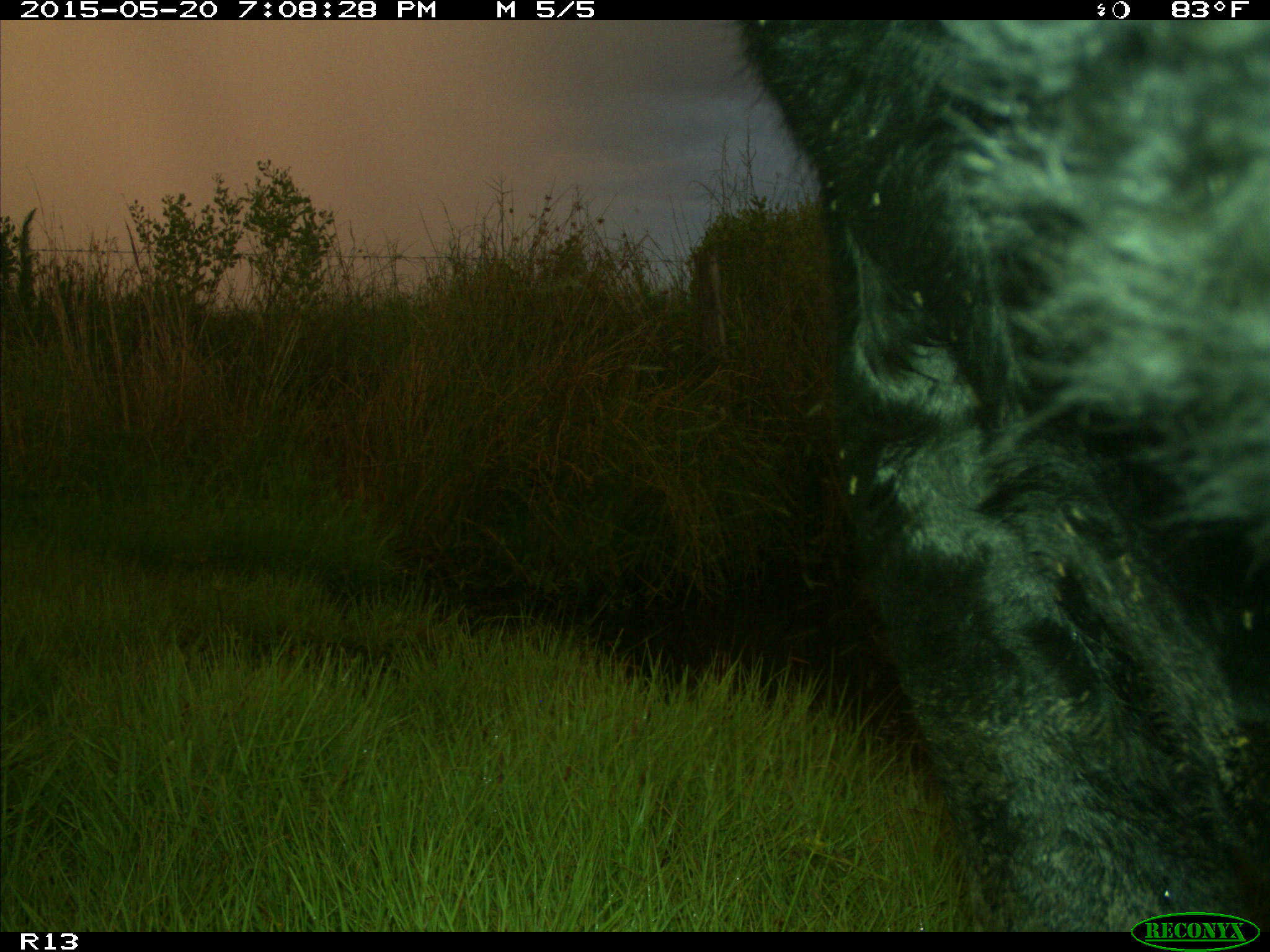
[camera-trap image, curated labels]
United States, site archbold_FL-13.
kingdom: Animalia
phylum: Chordata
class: Mammalia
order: Artiodactyla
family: Bovidae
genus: Bos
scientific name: Bos taurus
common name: domestic cow